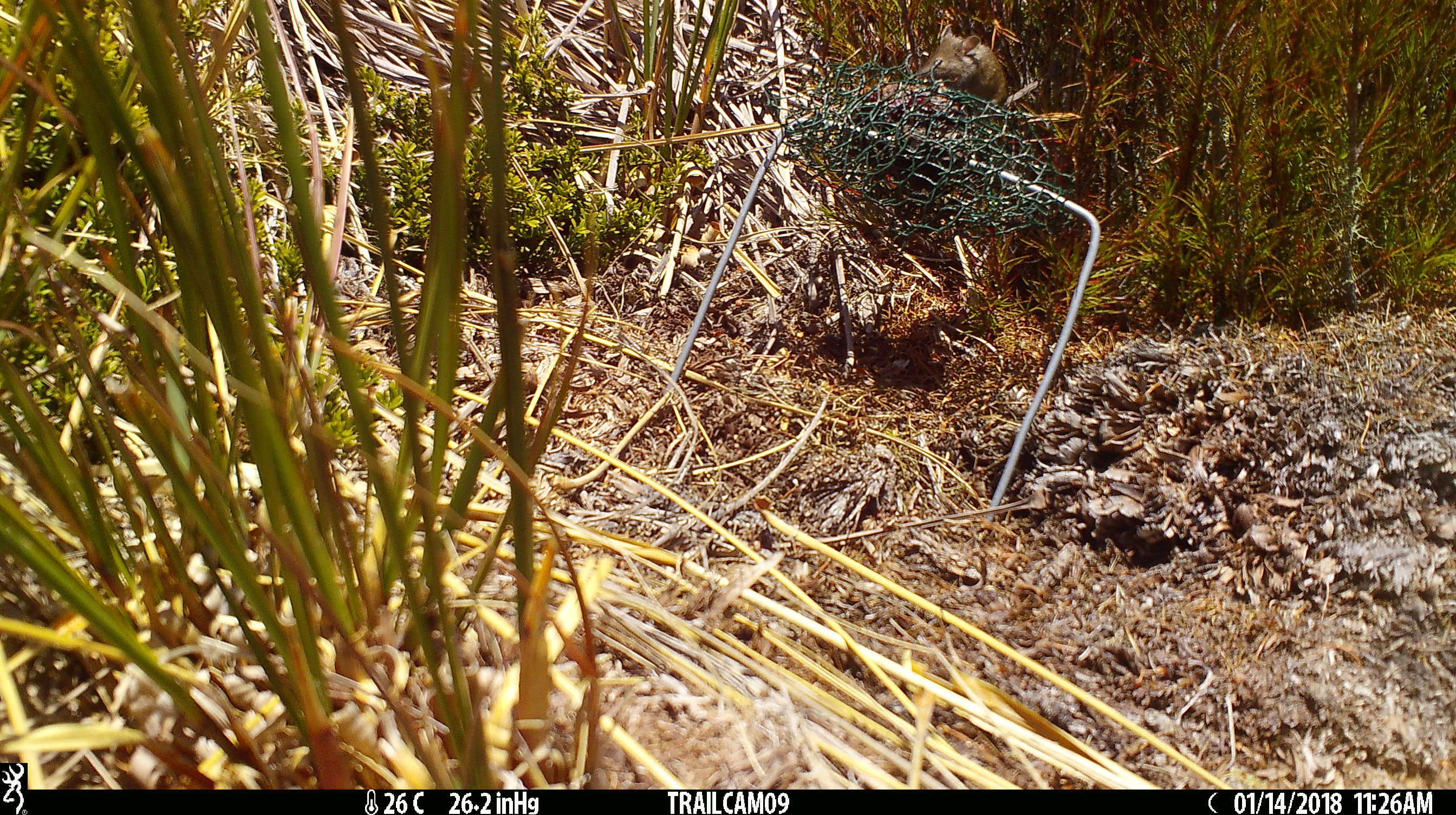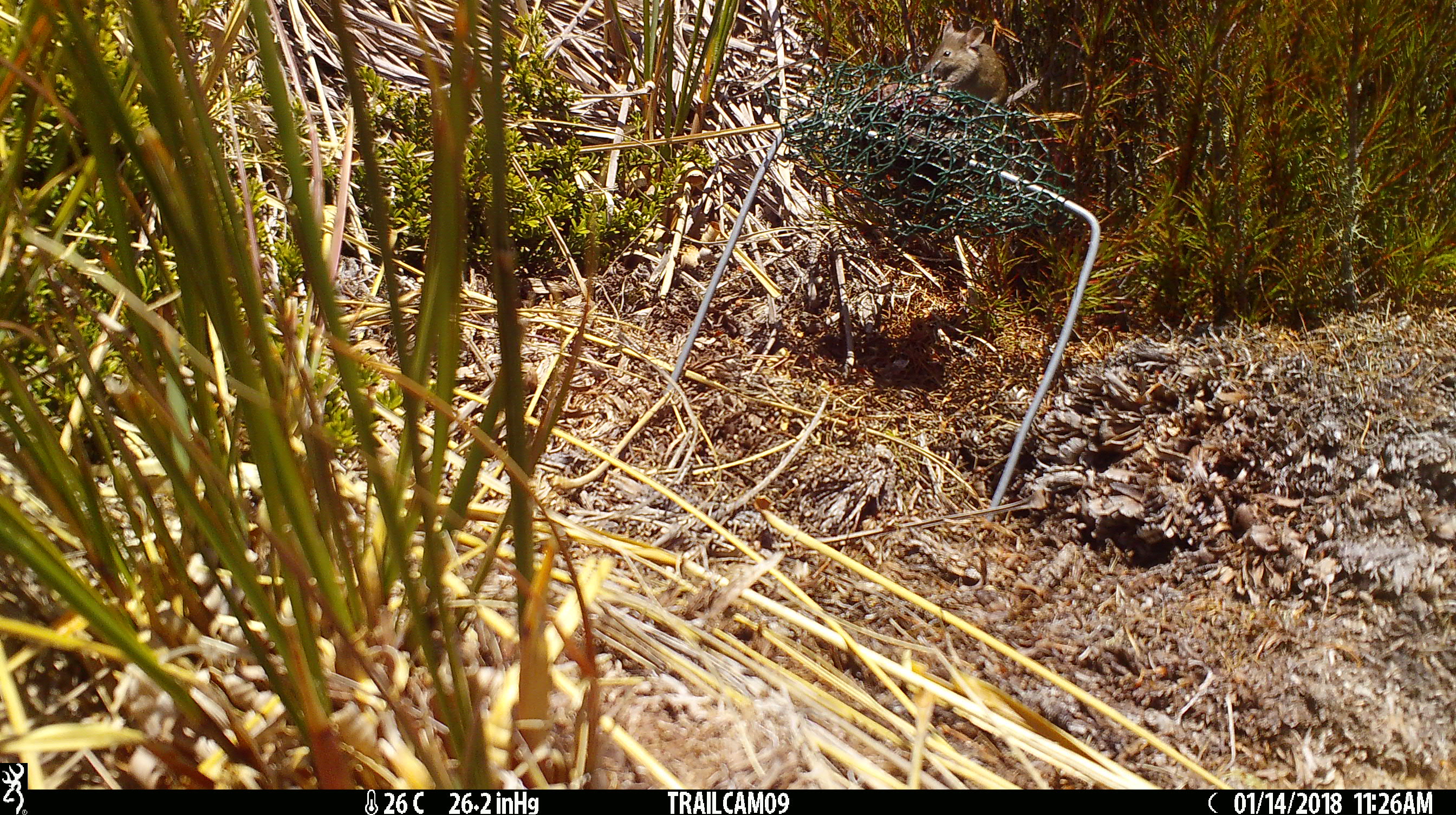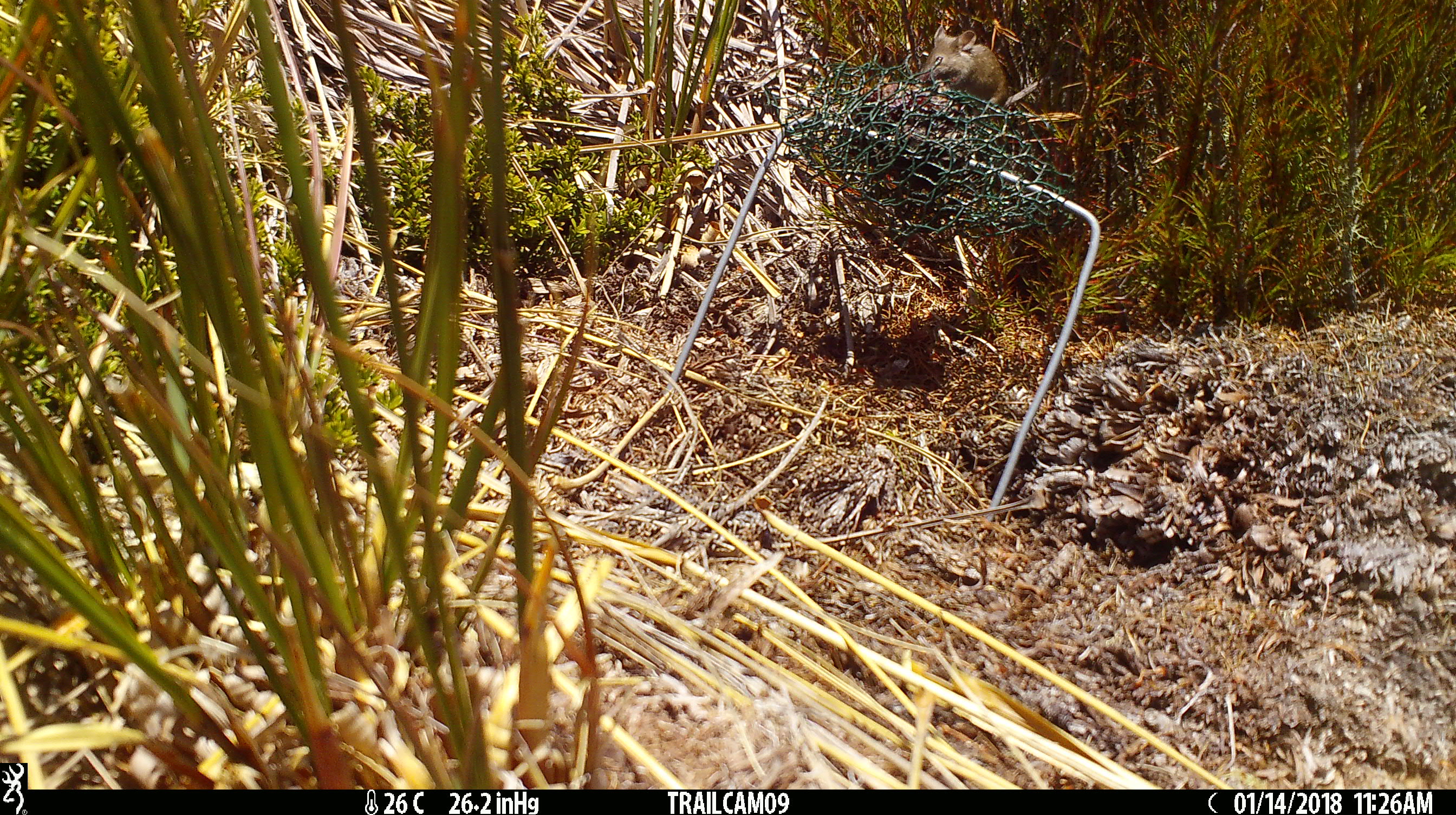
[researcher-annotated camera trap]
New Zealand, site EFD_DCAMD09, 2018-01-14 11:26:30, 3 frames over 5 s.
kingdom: Animalia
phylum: Chordata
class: Mammalia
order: Rodentia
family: Muridae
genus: Mus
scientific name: Mus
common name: mouse